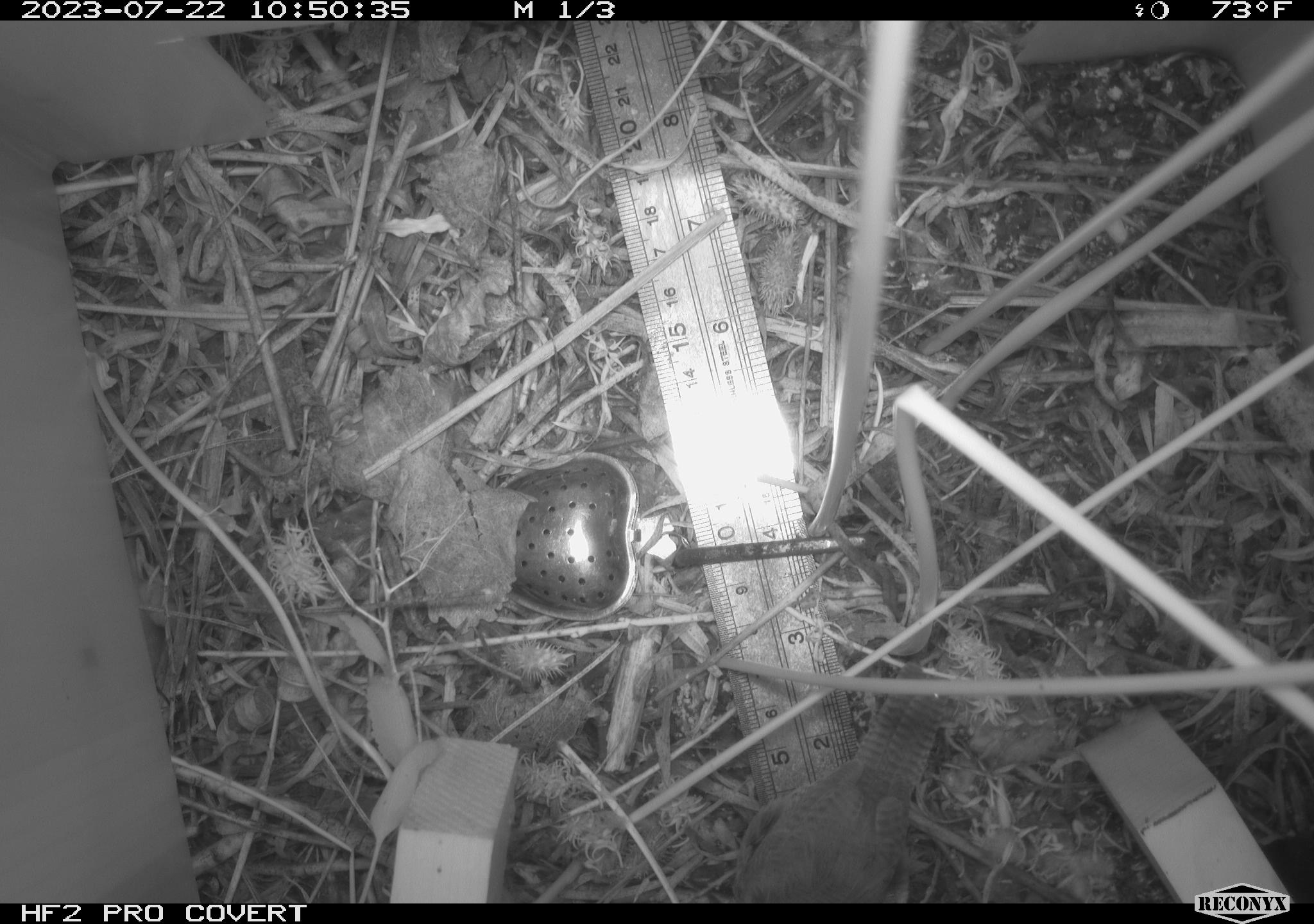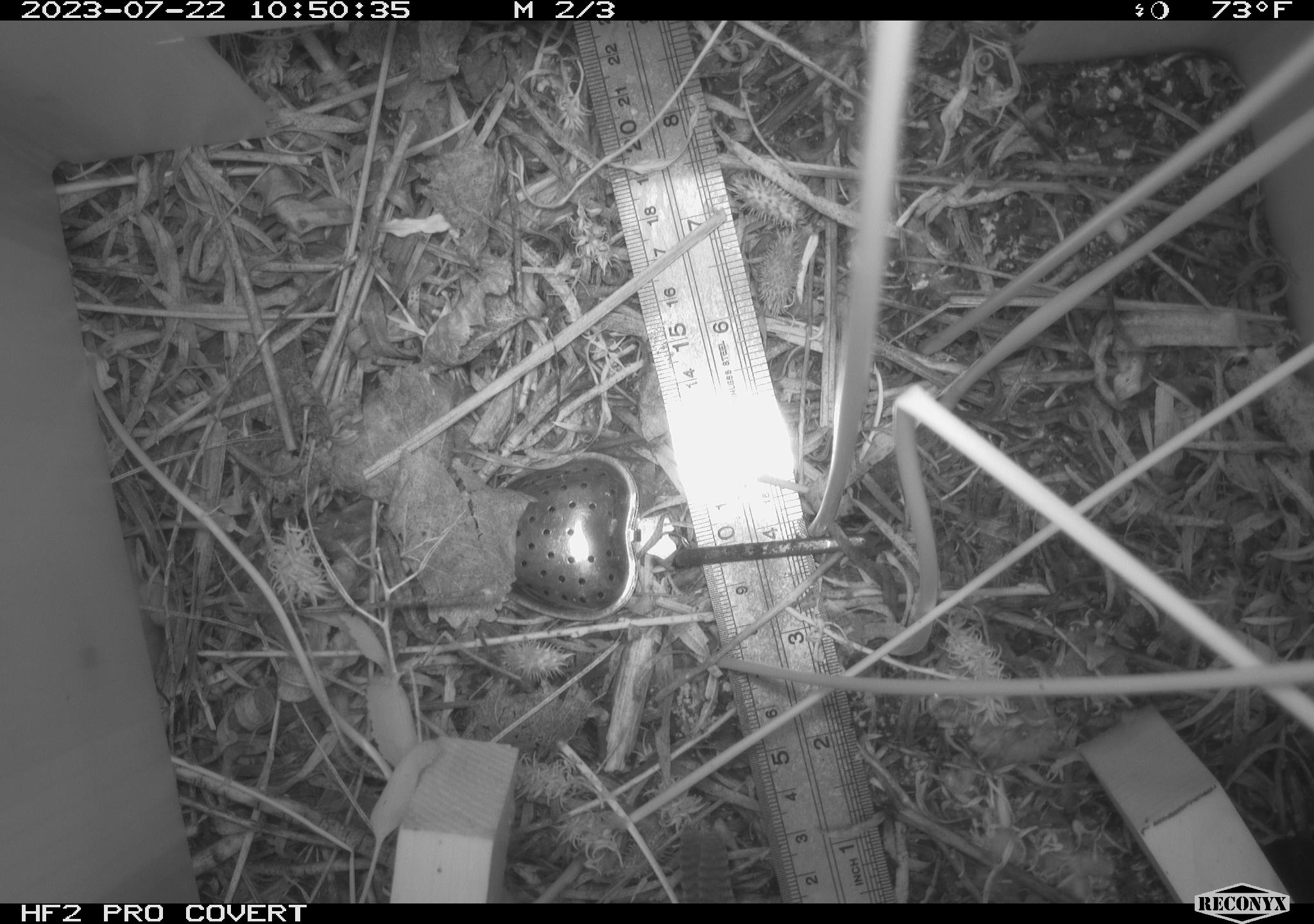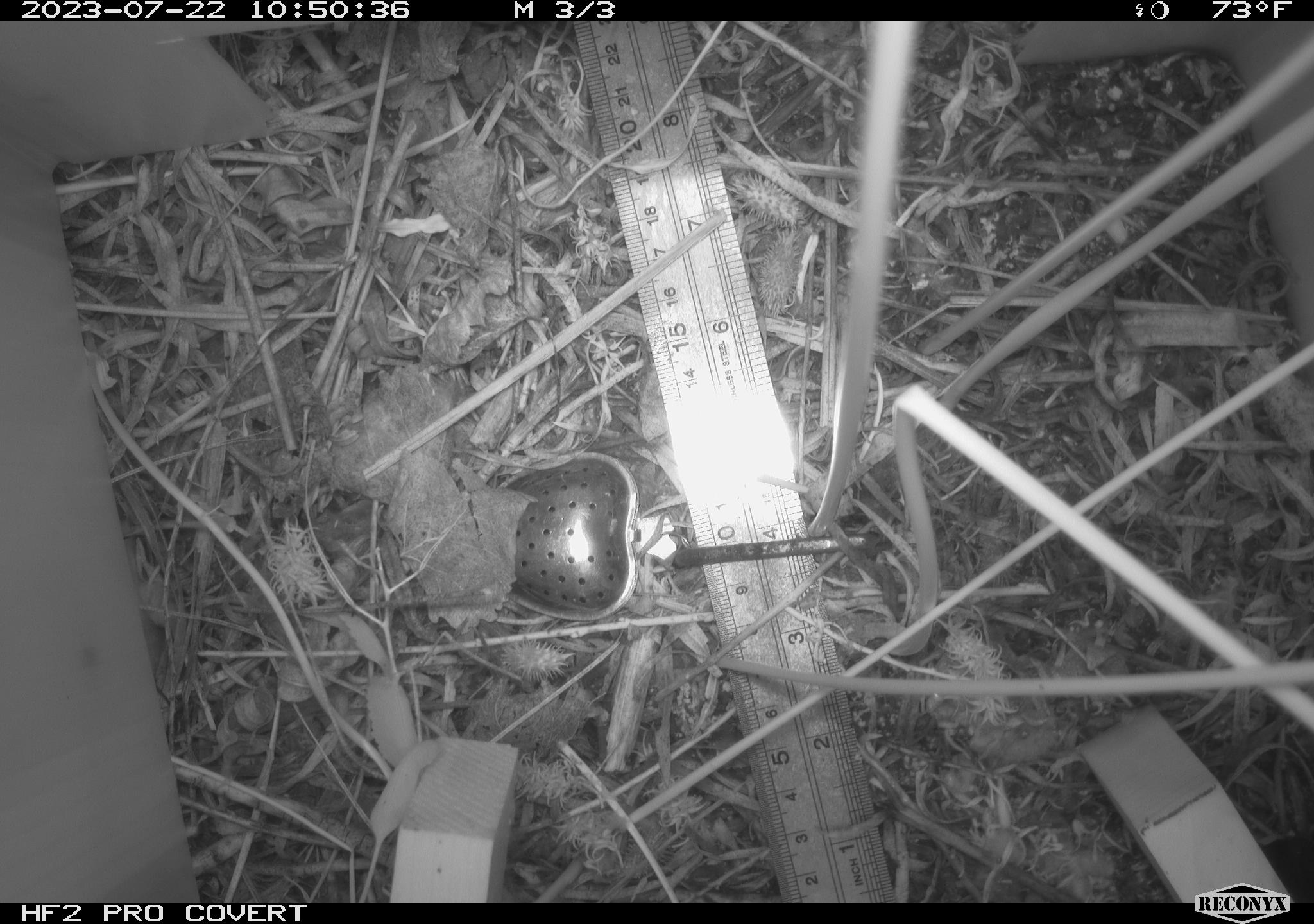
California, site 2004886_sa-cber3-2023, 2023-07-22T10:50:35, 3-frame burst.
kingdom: Animalia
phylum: Chordata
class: Aves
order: Passeriformes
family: Troglodytidae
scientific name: Troglodytidae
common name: wren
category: troglodytidae family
Troglodytidae family (wren) (Troglodytidae).